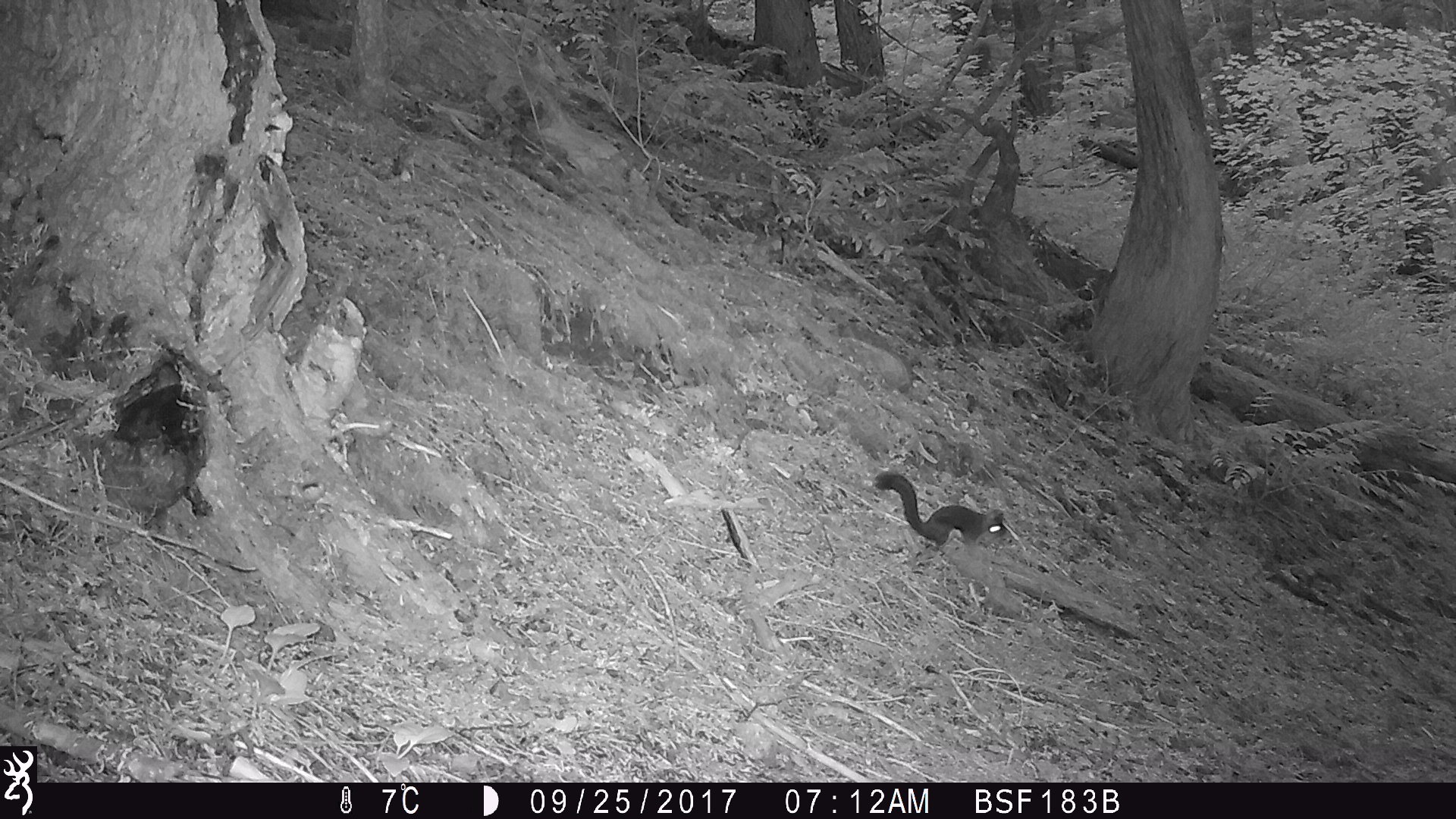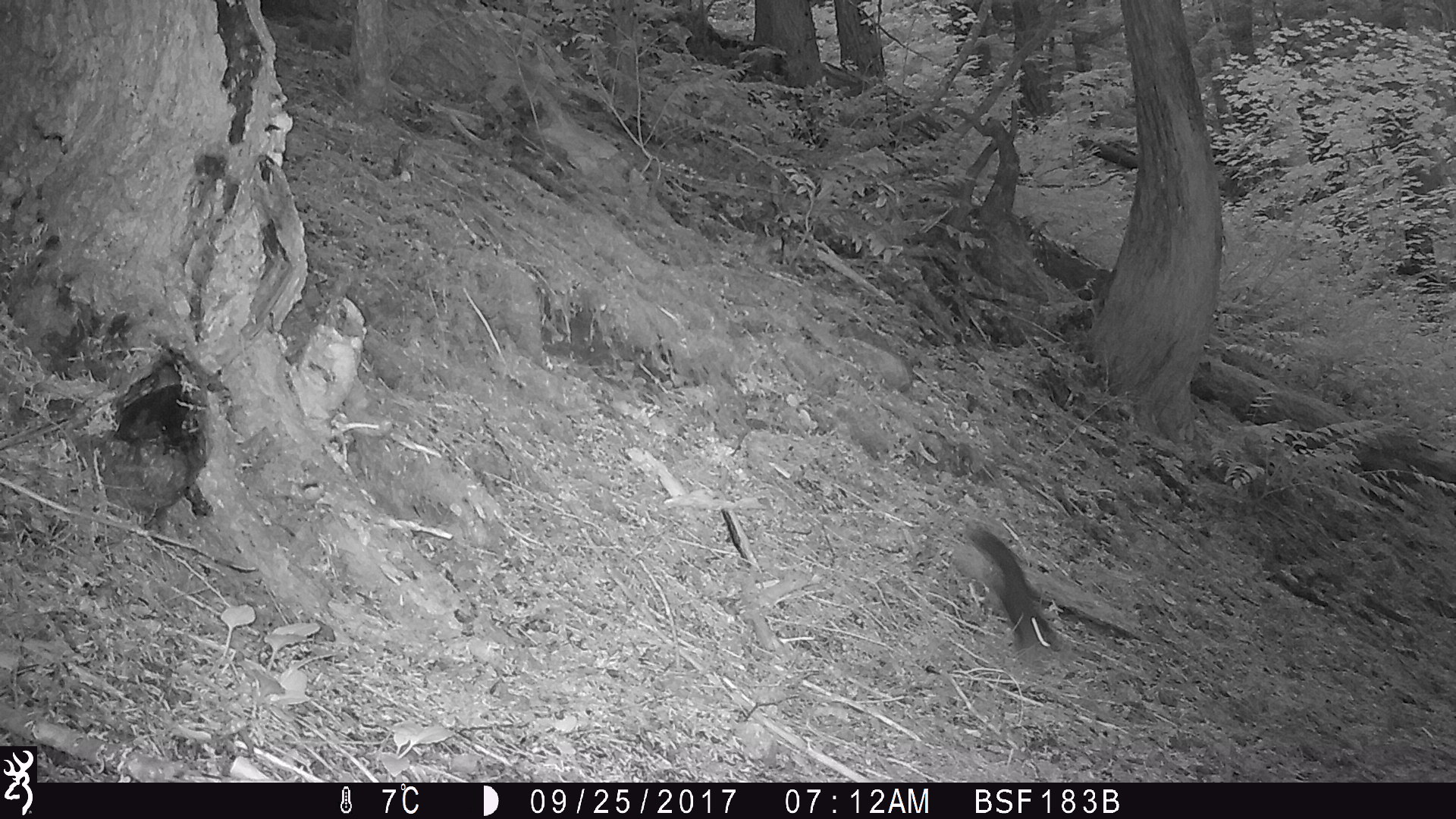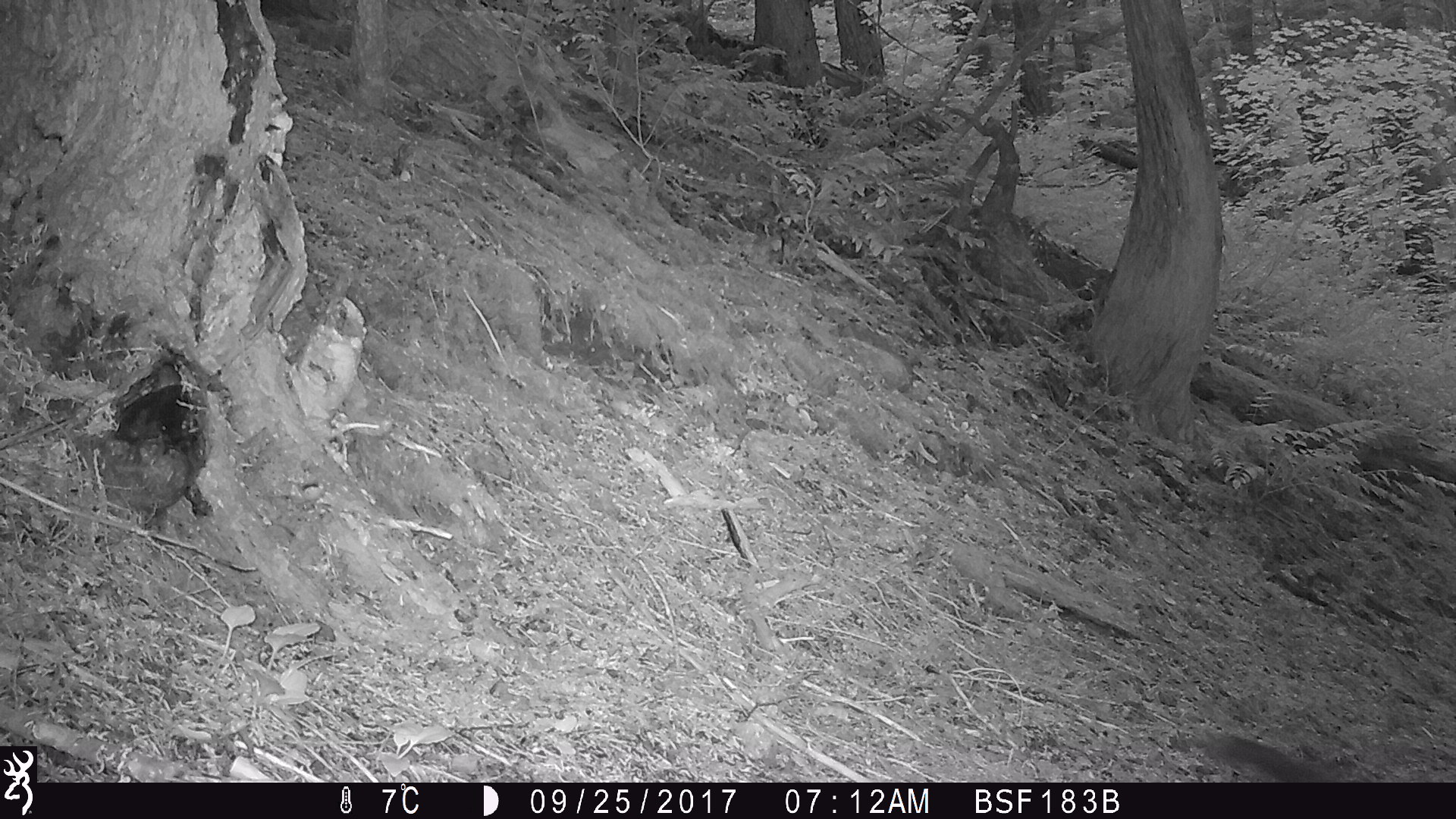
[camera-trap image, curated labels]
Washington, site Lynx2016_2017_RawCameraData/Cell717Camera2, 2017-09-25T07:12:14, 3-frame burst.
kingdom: Animalia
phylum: Chordata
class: Mammalia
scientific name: Mammalia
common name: small mammal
Small mammal (Mammalia). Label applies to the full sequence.